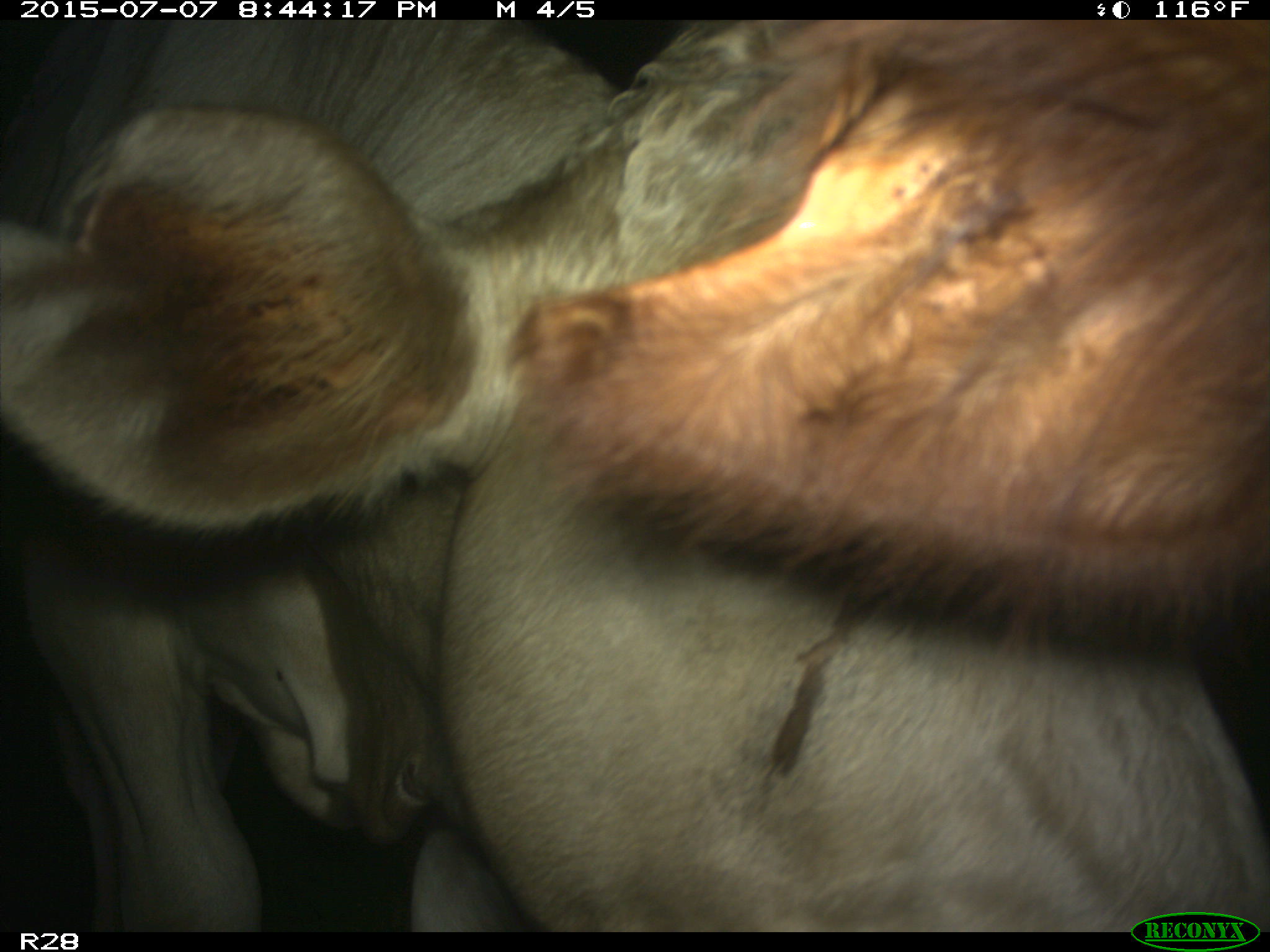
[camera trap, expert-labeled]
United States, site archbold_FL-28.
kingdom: Animalia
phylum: Chordata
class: Mammalia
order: Artiodactyla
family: Bovidae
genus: Bos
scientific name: Bos taurus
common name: domestic cow